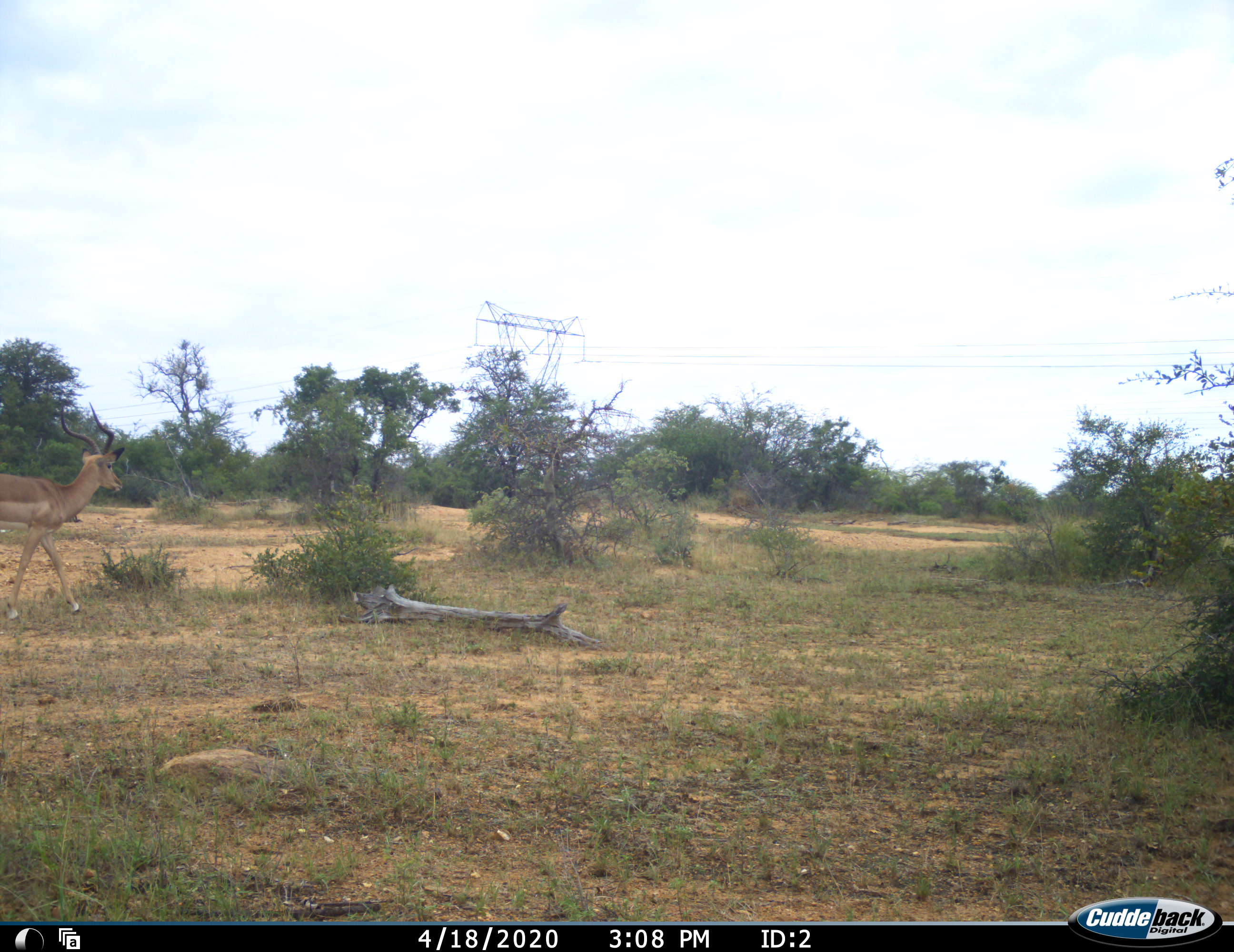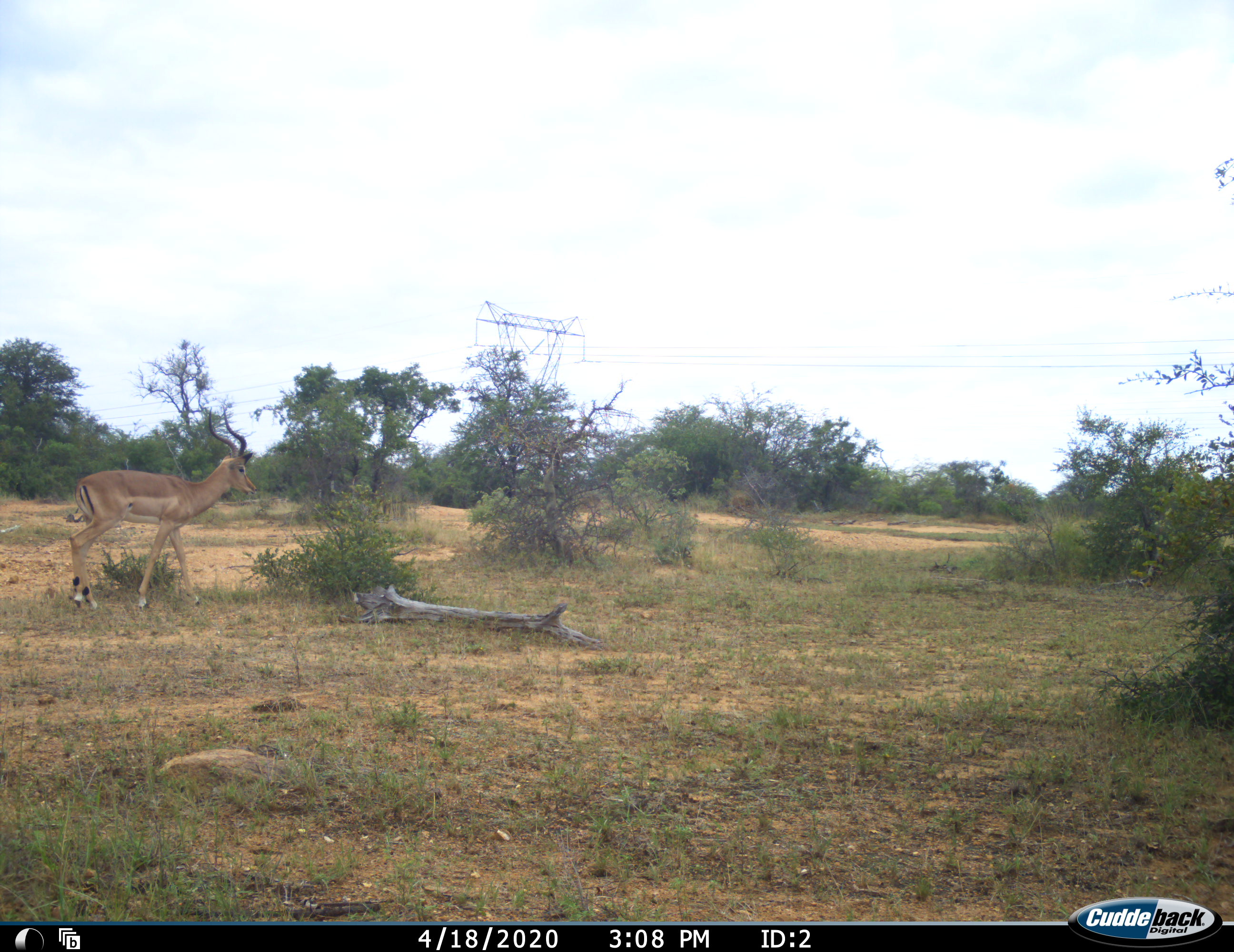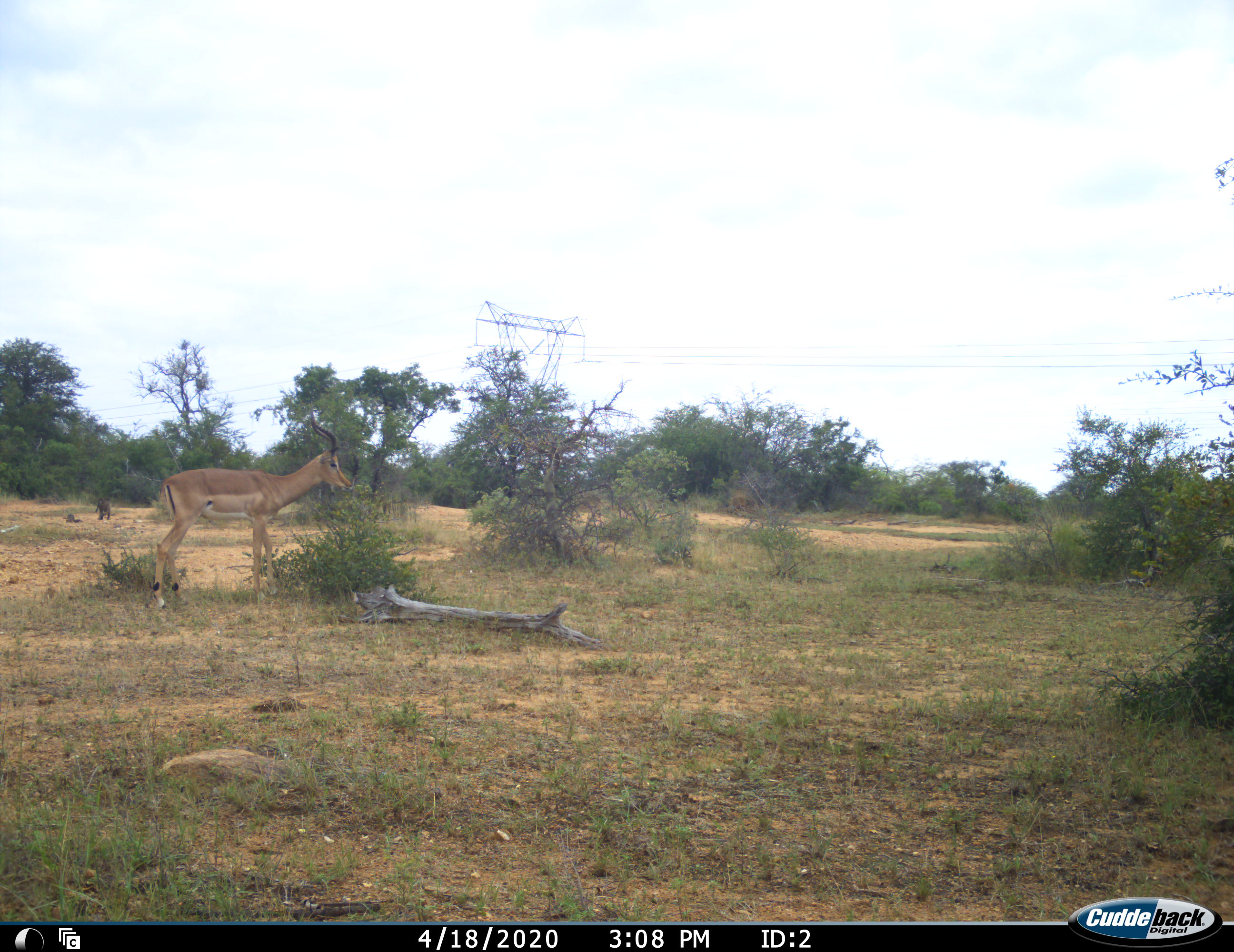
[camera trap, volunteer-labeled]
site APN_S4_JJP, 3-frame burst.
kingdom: Animalia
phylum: Chordata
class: Mammalia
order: Artiodactyla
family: Bovidae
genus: Aepyceros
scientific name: Aepyceros melampus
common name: impala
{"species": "impala (Aepyceros melampus)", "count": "1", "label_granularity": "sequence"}